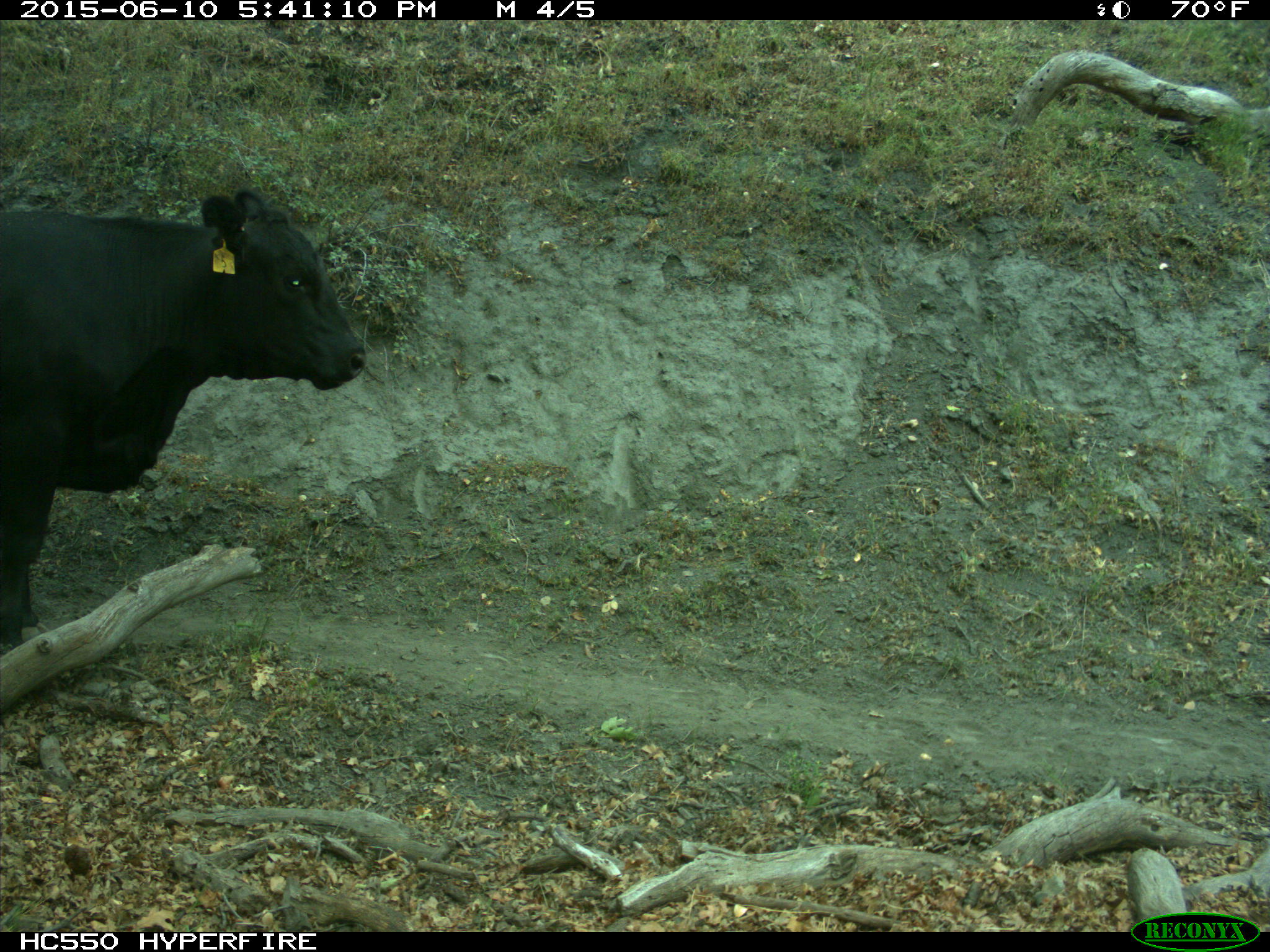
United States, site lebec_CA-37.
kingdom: Animalia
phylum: Chordata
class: Mammalia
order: Artiodactyla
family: Bovidae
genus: Bos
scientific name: Bos taurus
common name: domestic cow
Bos taurus (domestic cow).